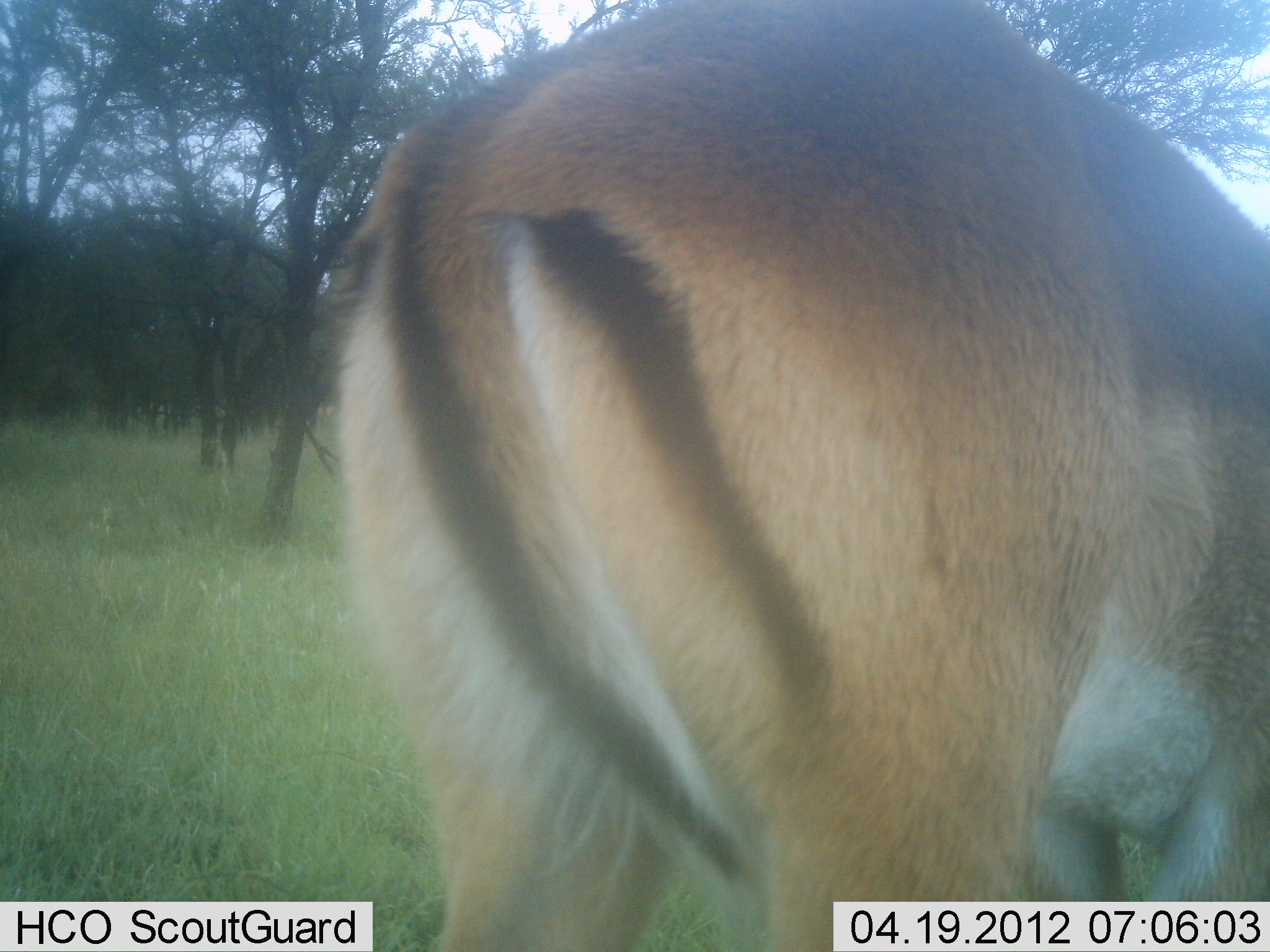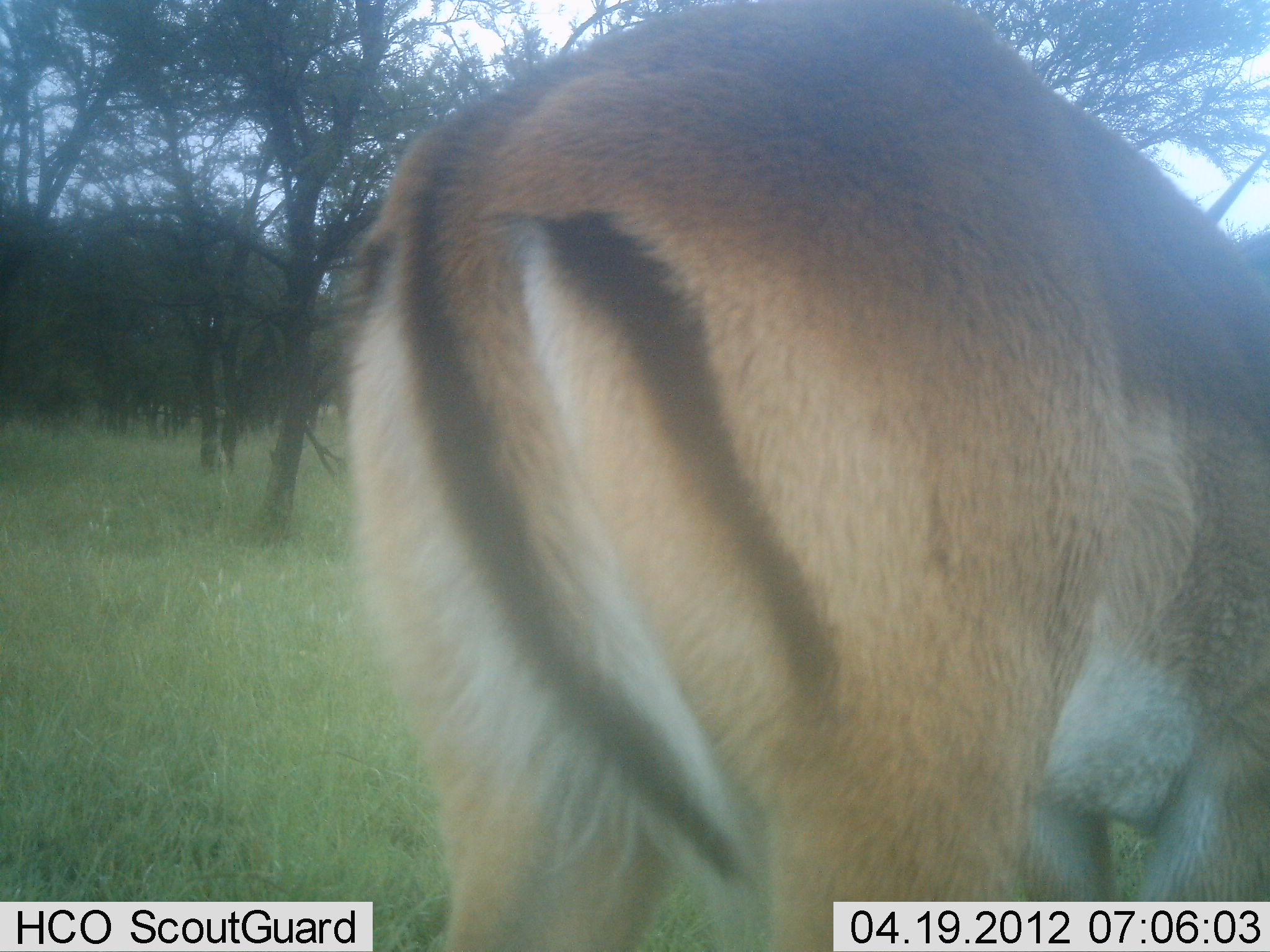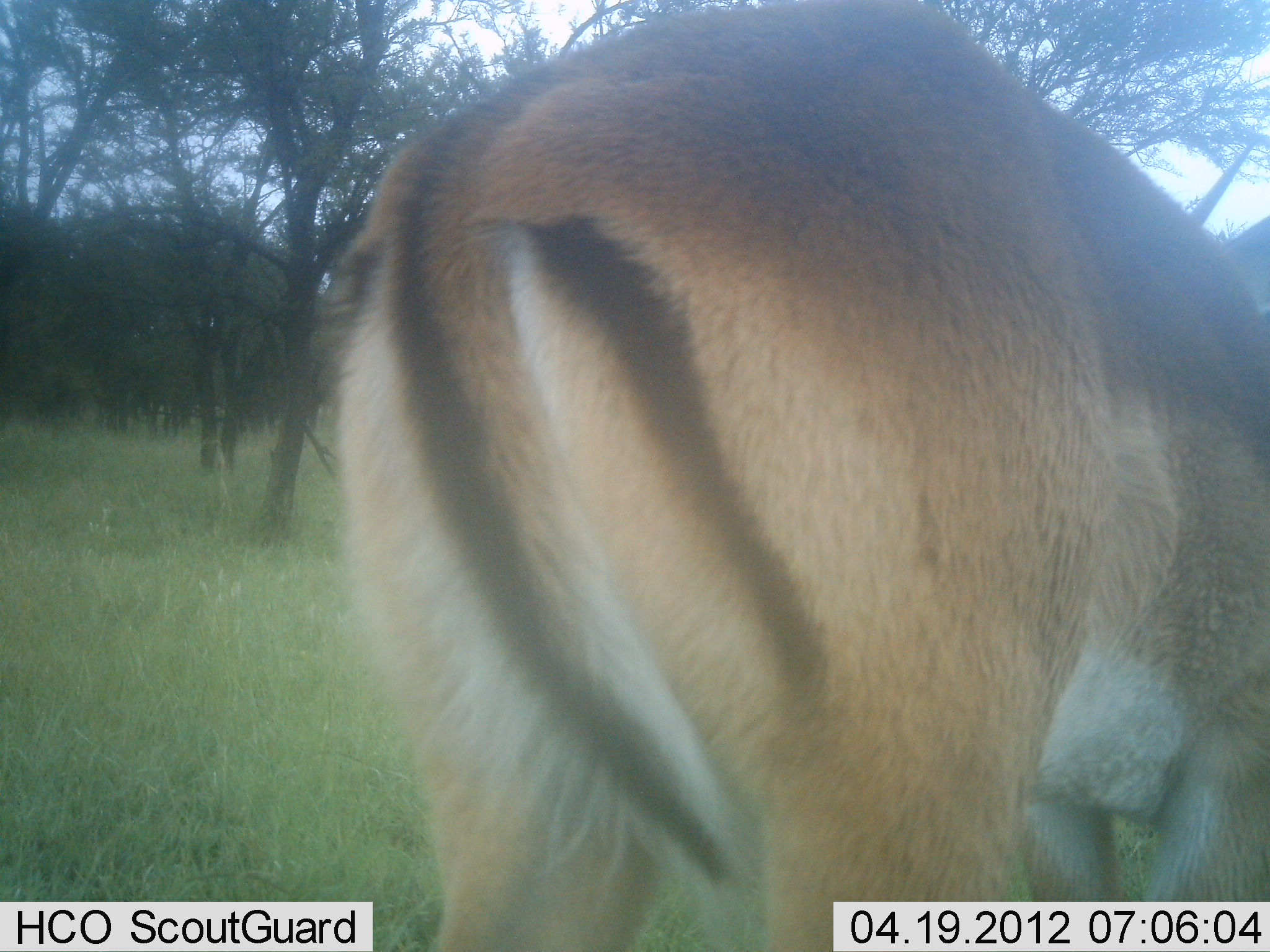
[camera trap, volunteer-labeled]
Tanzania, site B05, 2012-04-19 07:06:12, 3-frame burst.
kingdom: Animalia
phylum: Chordata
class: Mammalia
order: Artiodactyla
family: Bovidae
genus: Aepyceros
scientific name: Aepyceros melampus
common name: impala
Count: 1.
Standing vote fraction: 95%.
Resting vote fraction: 0%.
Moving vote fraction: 0%.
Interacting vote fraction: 0%.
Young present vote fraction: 0%.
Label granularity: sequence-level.